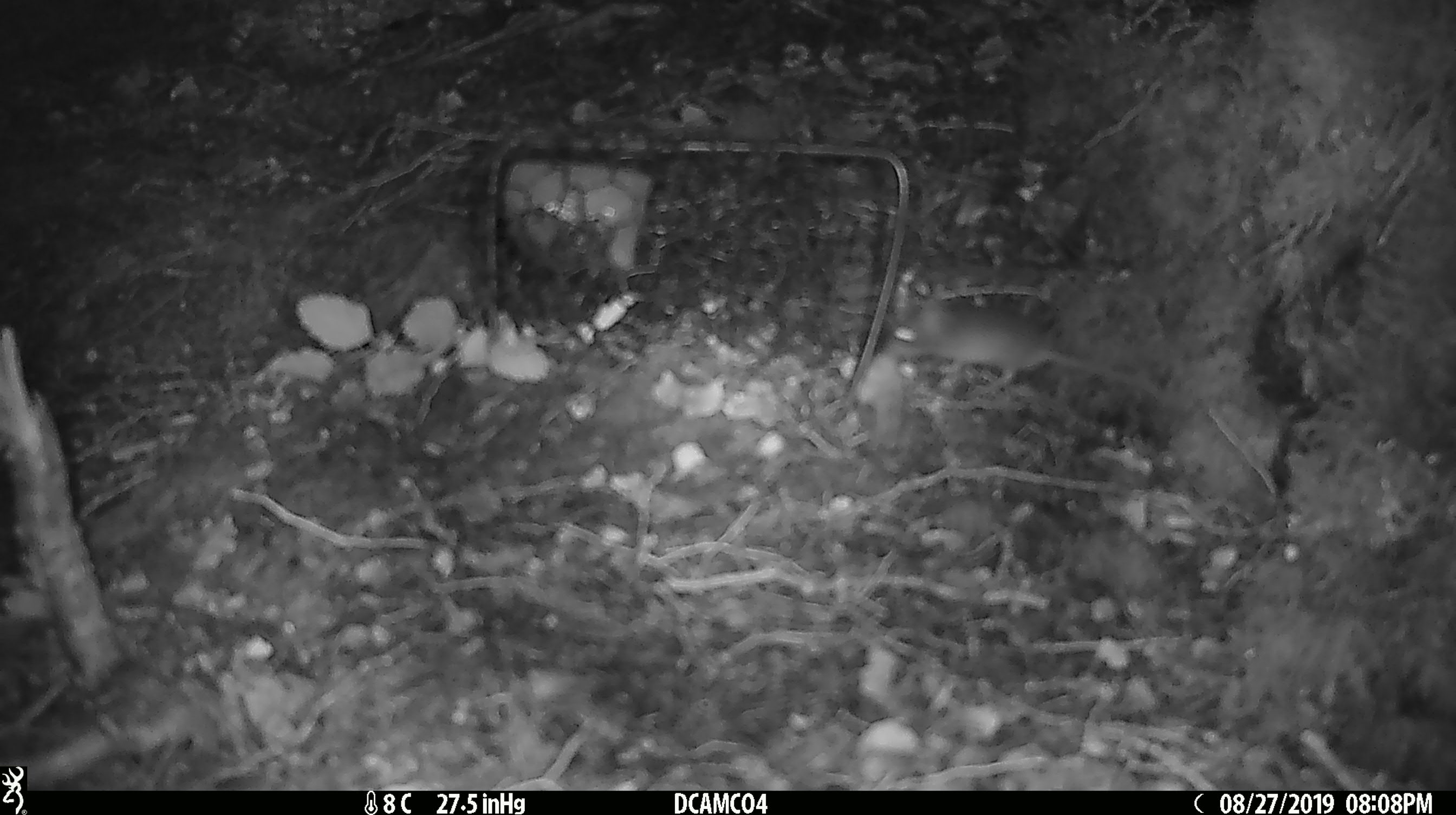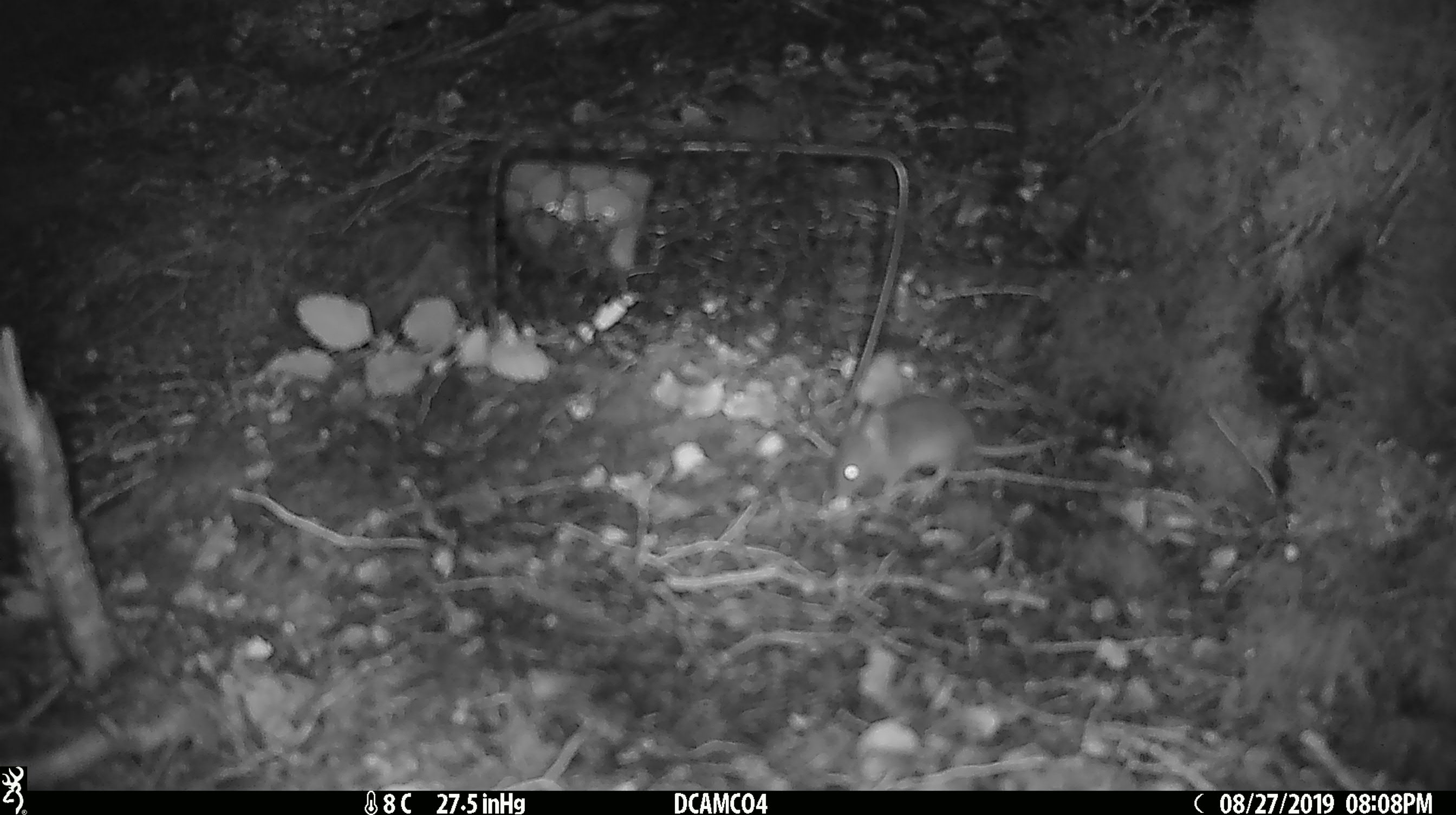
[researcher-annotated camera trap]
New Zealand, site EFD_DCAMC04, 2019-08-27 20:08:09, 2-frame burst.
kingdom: Animalia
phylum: Chordata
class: Mammalia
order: Rodentia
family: Muridae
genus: Mus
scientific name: Mus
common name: mouse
Mouse (Mus).